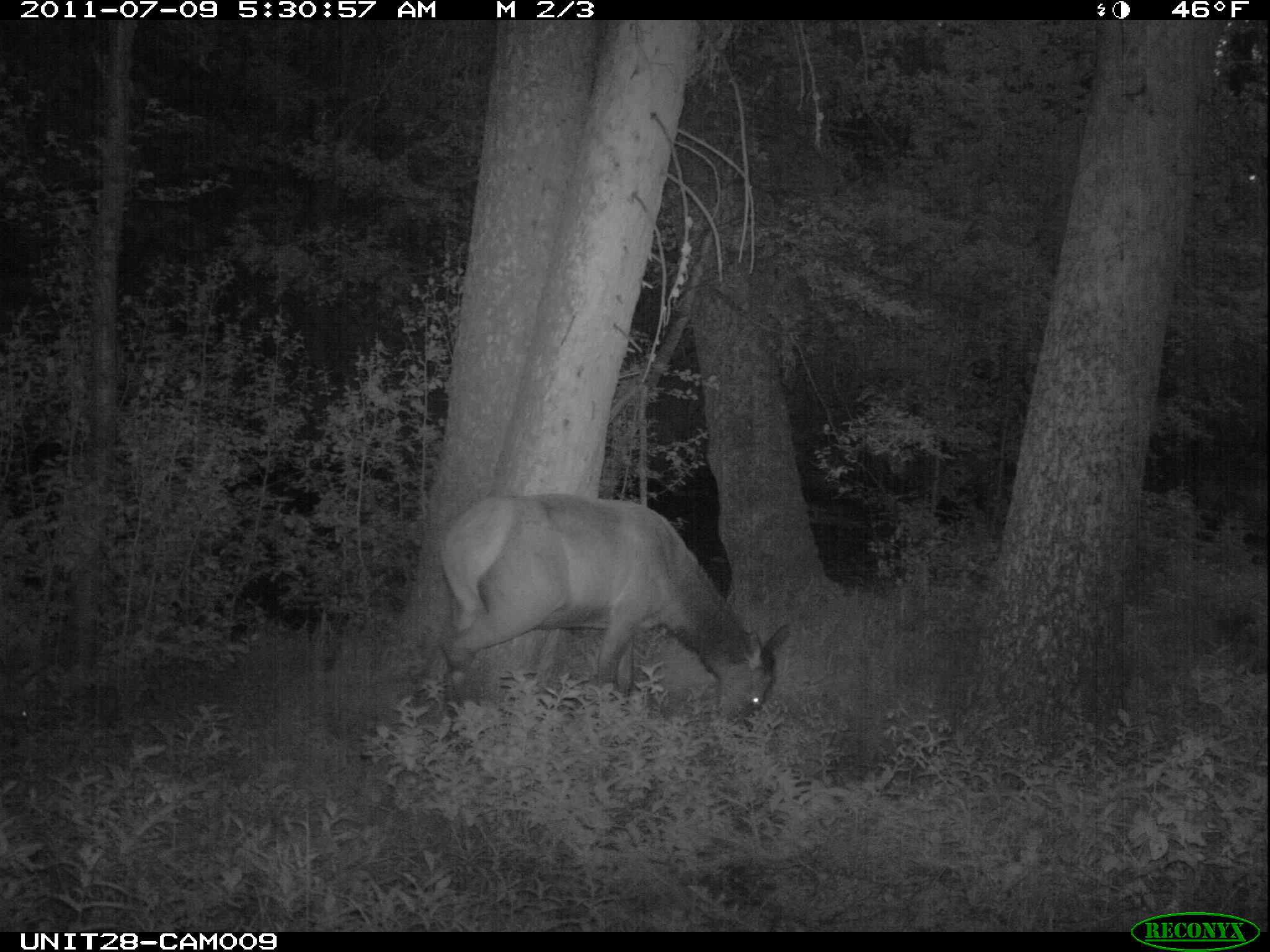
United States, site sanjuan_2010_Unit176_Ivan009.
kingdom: Animalia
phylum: Chordata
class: Mammalia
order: Artiodactyla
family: Cervidae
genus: Cervus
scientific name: Cervus elaphus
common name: red deer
Cervus elaphus (red deer).